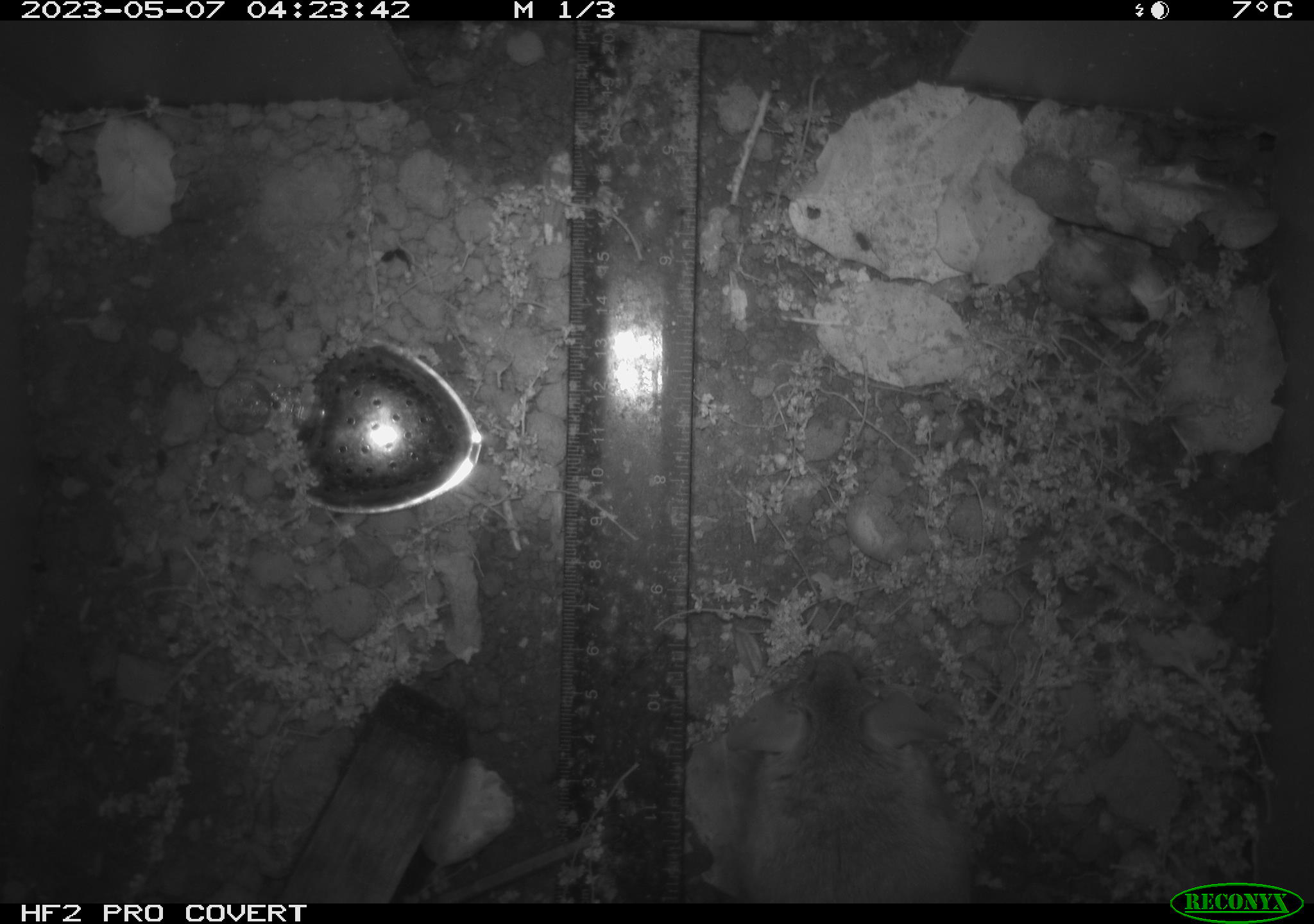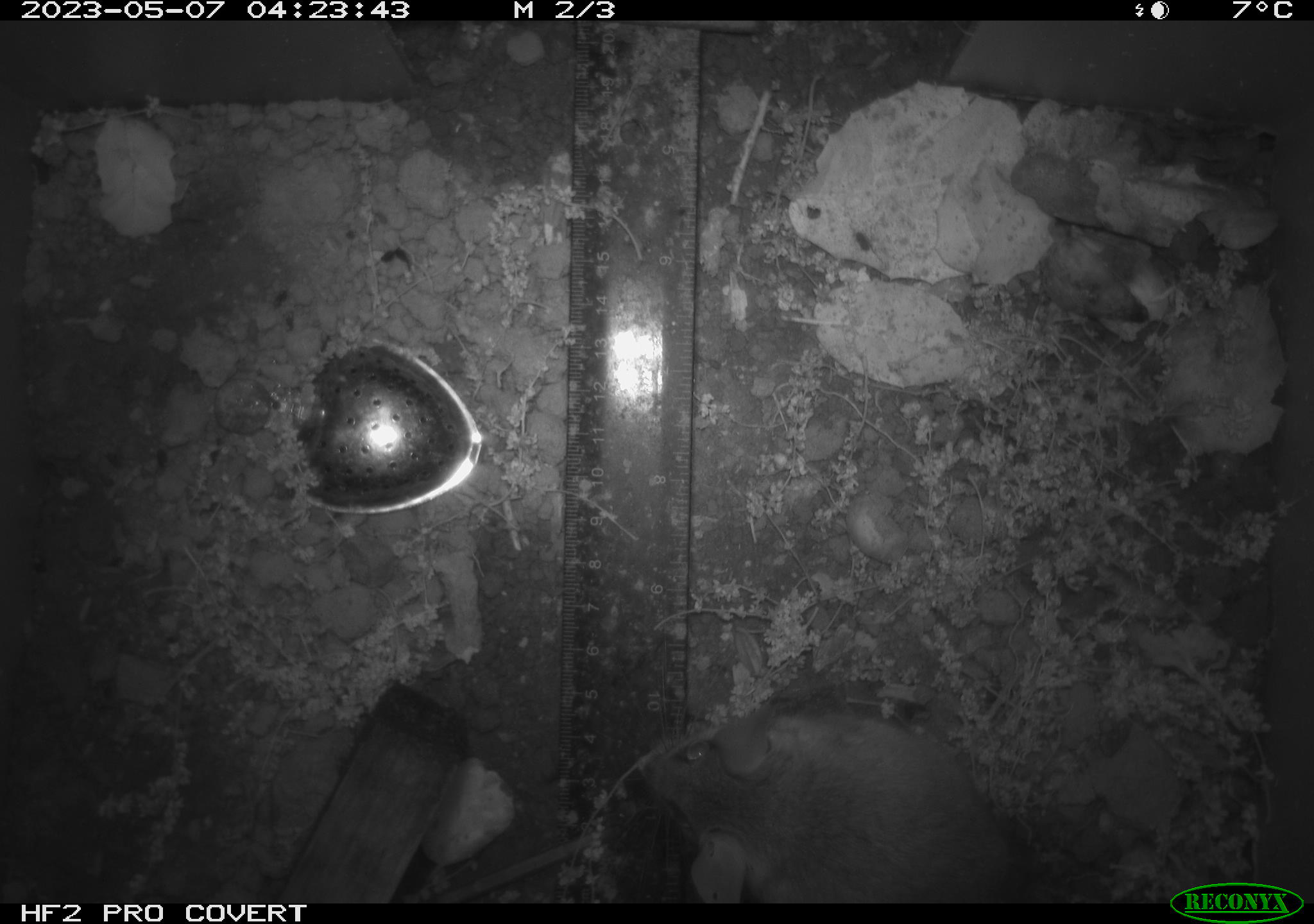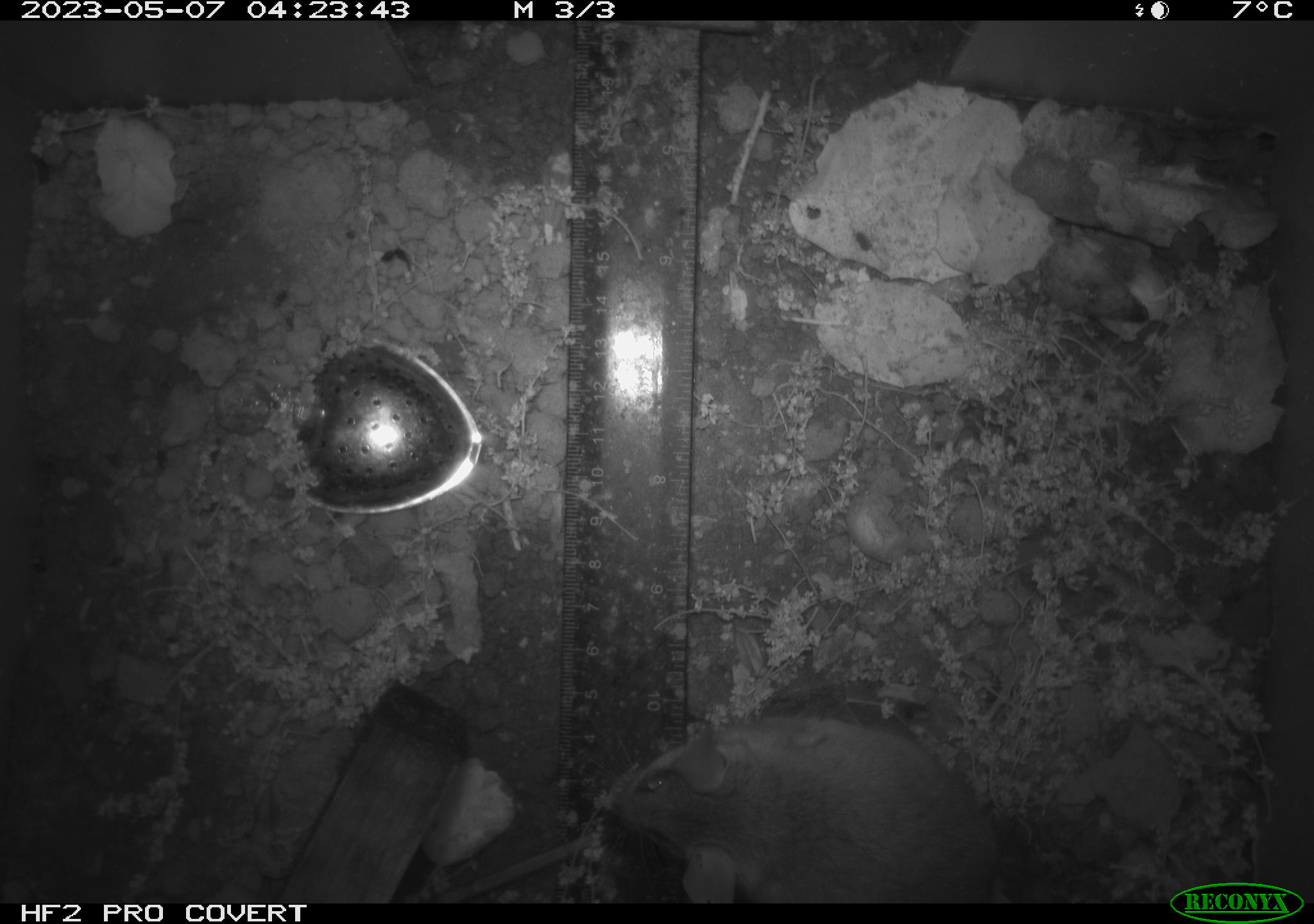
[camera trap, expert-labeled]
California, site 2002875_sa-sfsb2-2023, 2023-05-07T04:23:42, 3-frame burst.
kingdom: Animalia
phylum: Chordata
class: Mammalia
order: Rodentia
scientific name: Rodentia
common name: mouse species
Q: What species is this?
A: Mouse species (Rodentia).